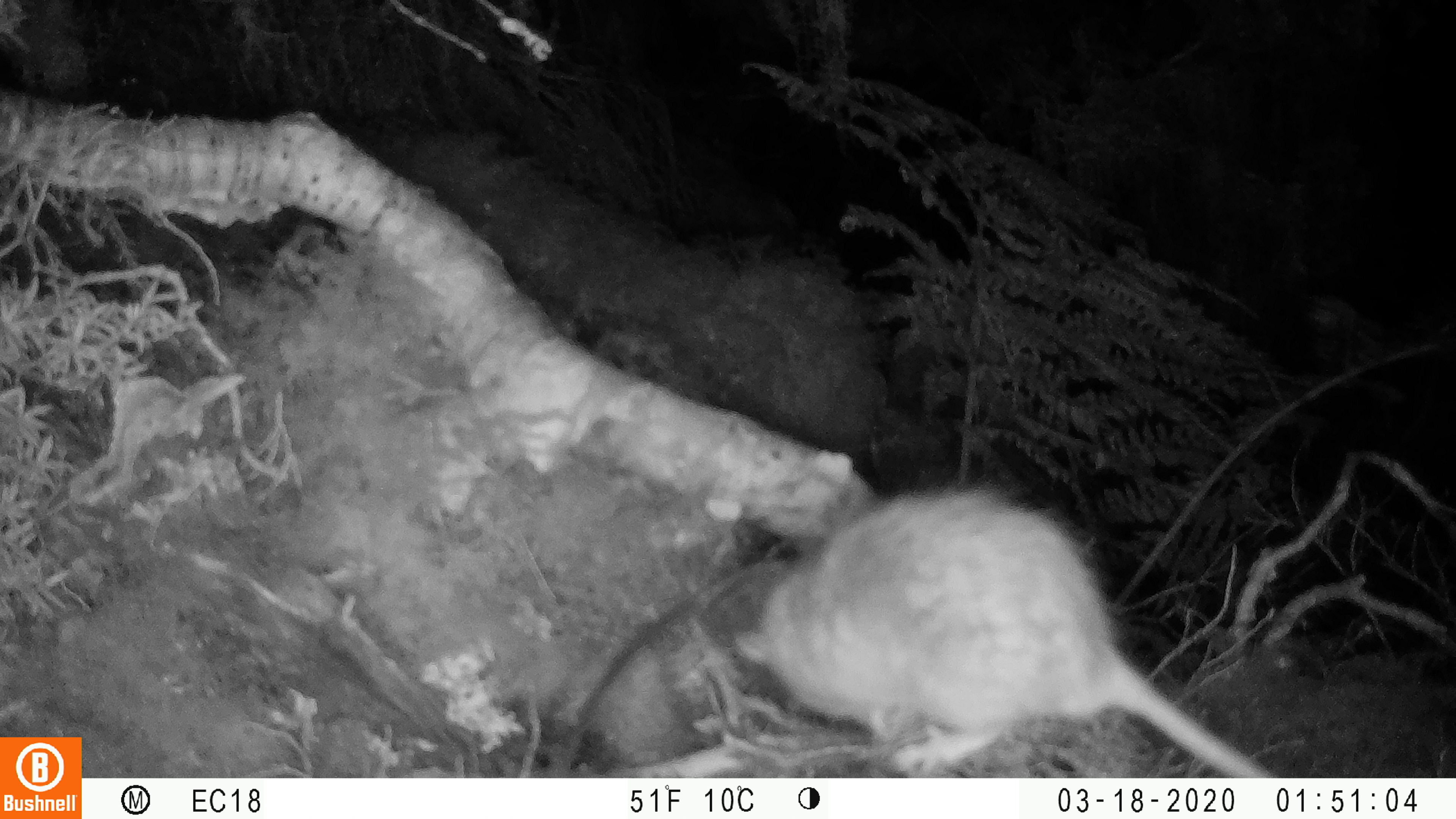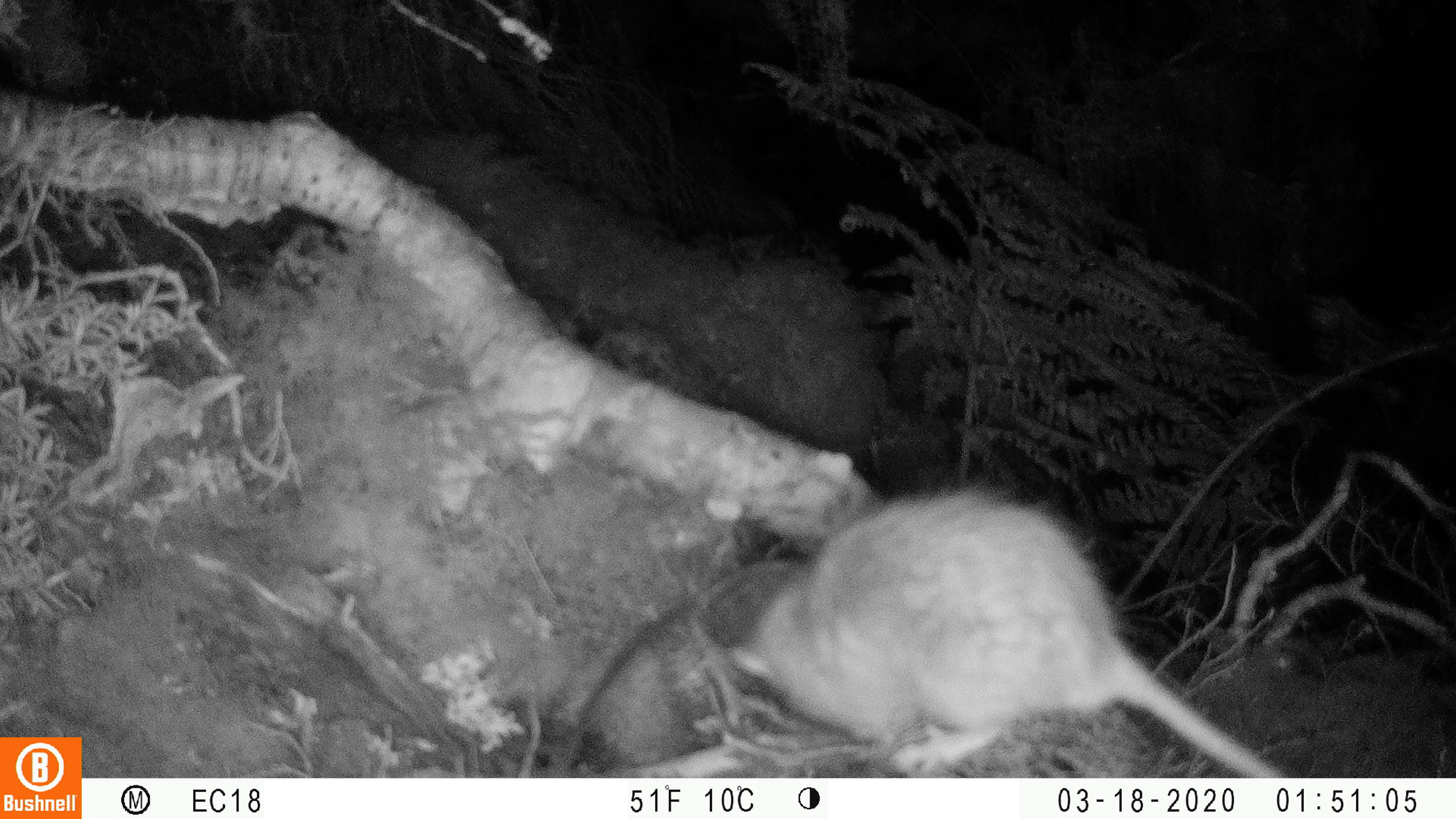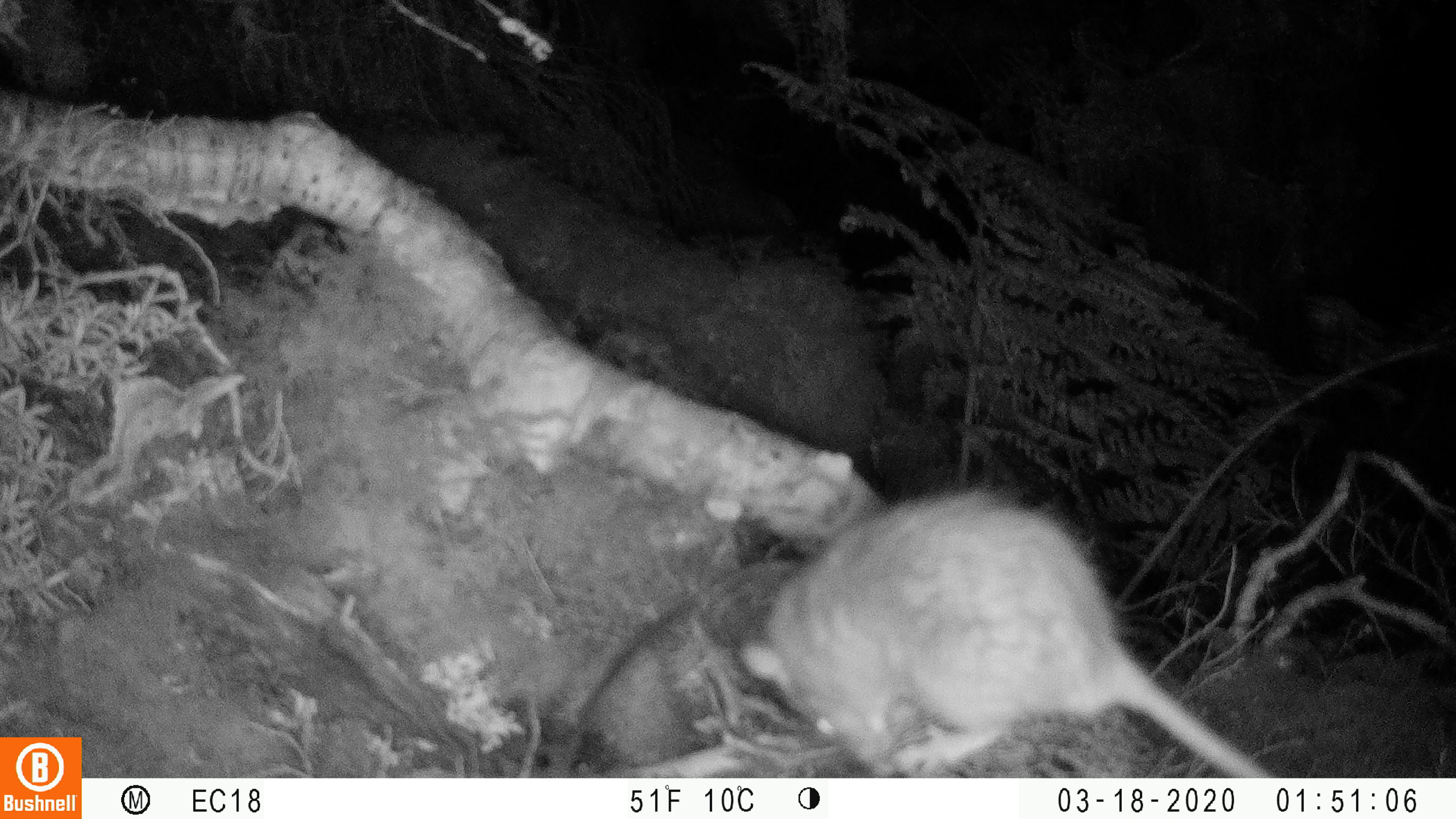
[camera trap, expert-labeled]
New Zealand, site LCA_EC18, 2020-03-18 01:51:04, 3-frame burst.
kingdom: Animalia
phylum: Chordata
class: Mammalia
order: Rodentia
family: Muridae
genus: Rattus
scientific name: Rattus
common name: rat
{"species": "rat (Rattus)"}